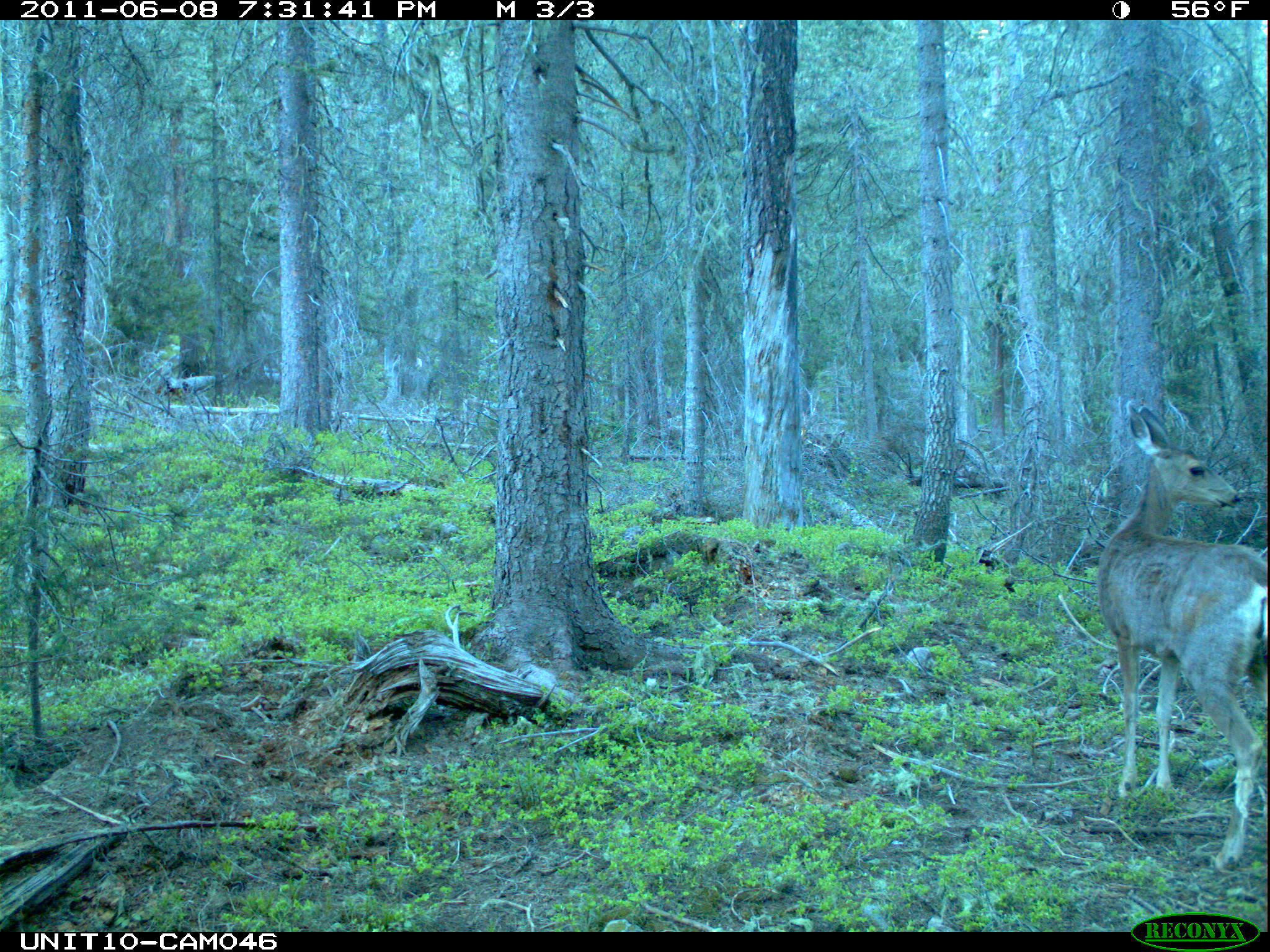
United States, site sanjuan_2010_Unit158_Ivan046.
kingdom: Animalia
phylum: Chordata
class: Mammalia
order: Artiodactyla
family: Cervidae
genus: Odocoileus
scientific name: Odocoileus hemionus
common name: mule deer